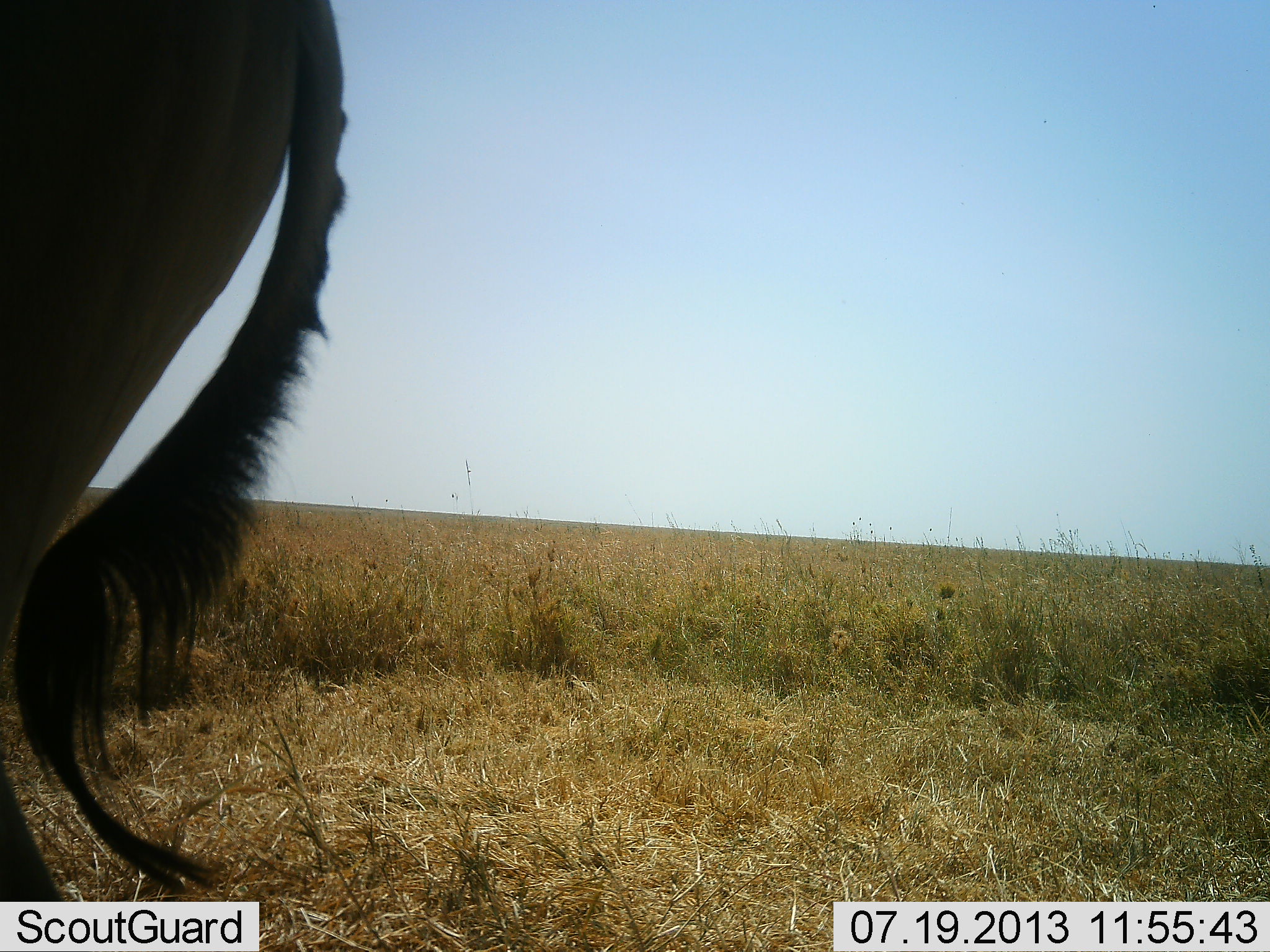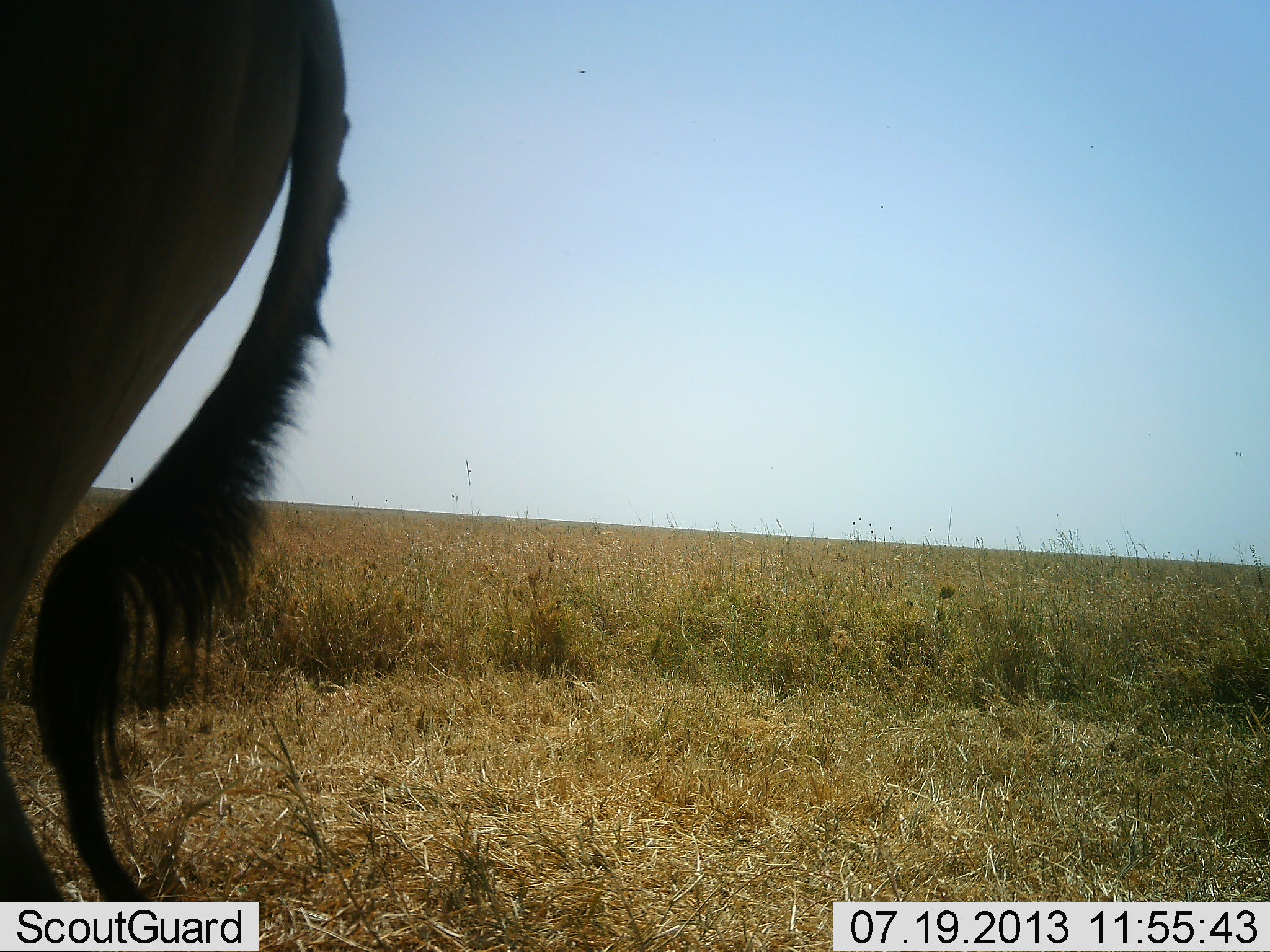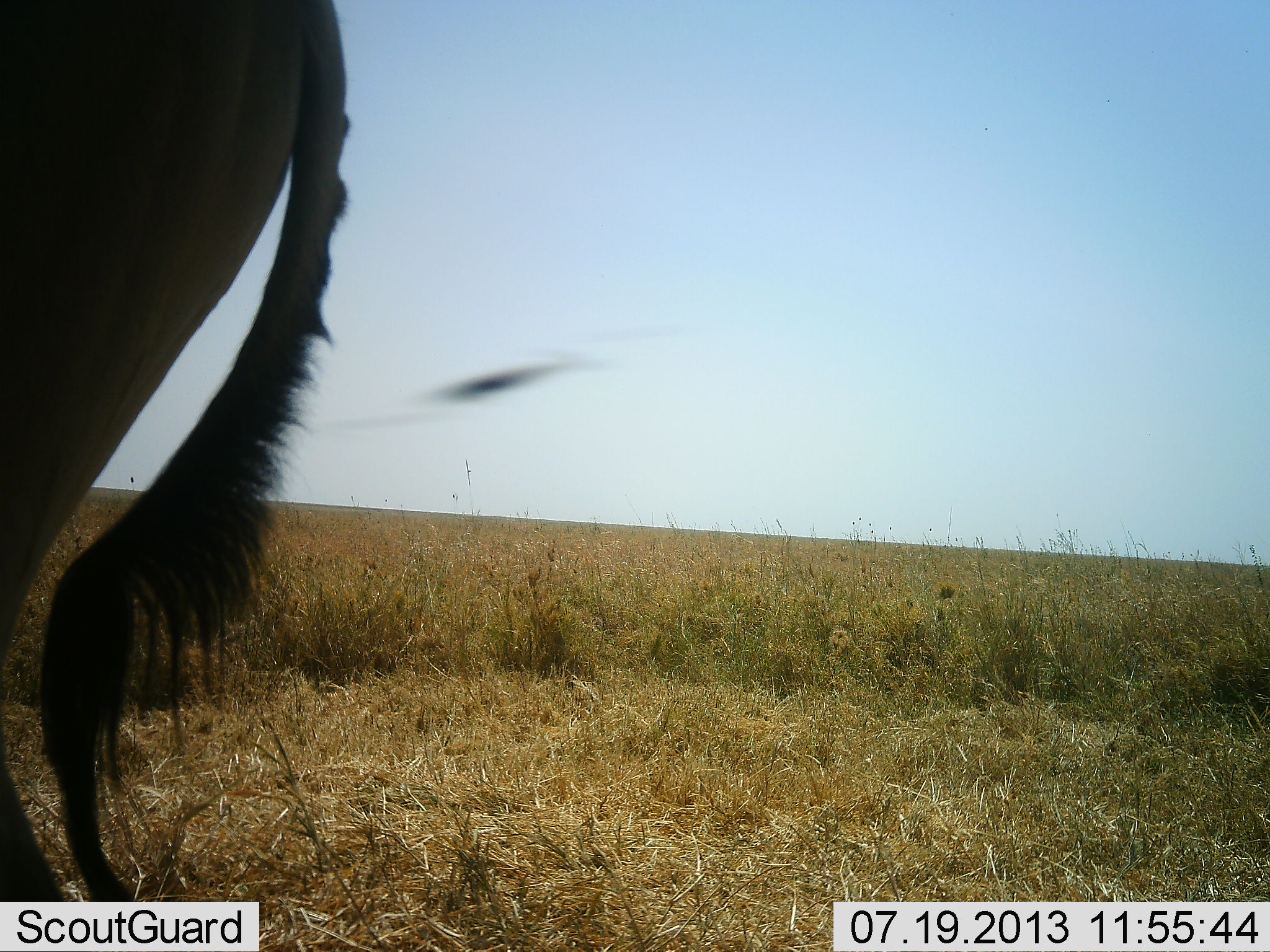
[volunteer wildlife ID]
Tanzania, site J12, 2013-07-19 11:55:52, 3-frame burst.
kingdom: Animalia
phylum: Chordata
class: Mammalia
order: Artiodactyla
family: Bovidae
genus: Alcelaphus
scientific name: Alcelaphus buselaphus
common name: hartebeest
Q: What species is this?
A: Hartebeest (Alcelaphus buselaphus).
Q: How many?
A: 1.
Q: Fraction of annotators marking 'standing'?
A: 100%.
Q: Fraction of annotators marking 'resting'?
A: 0%.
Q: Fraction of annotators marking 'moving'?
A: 0%.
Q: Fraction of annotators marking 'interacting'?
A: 0%.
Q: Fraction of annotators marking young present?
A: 0%.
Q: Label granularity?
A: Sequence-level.